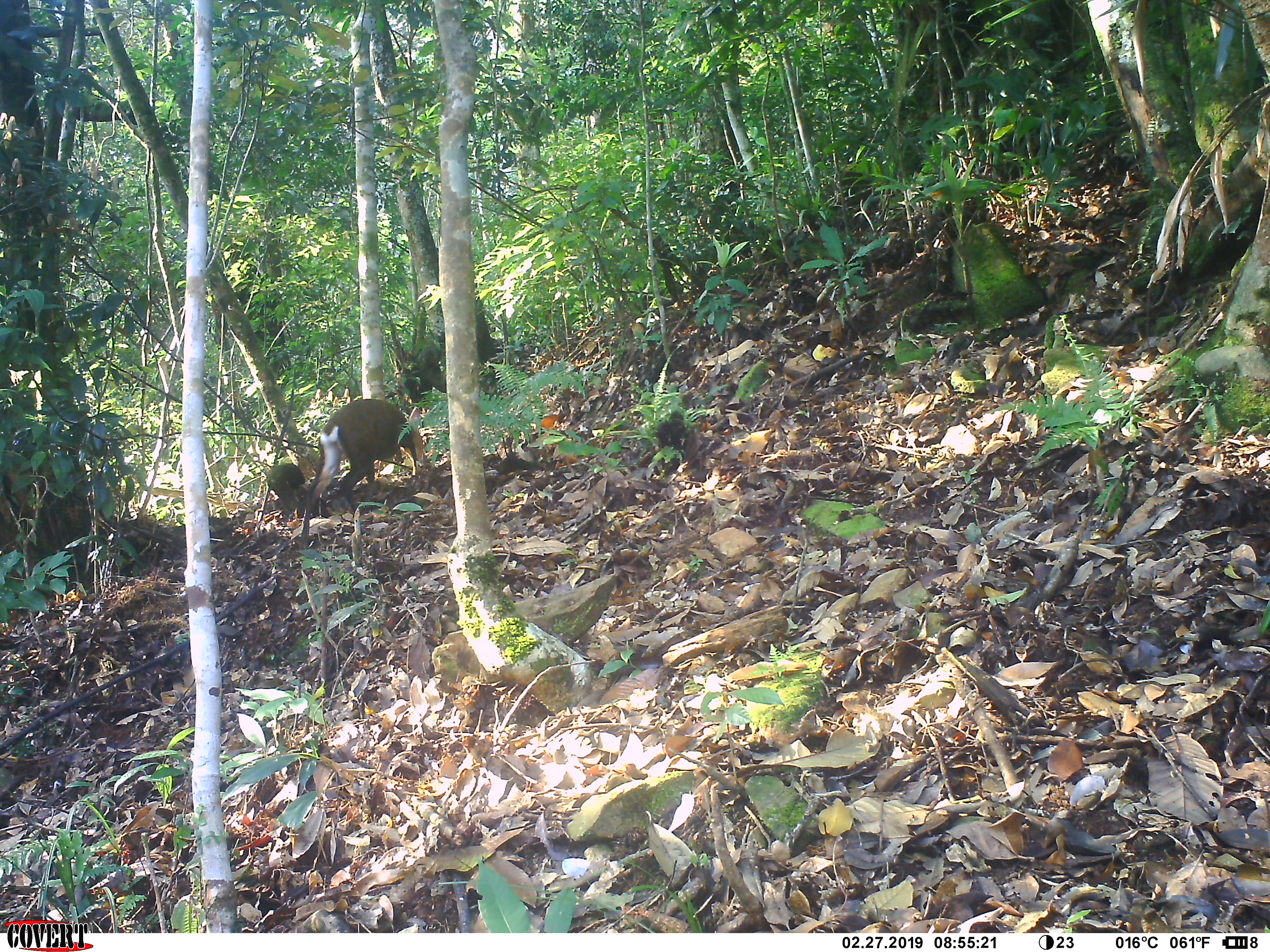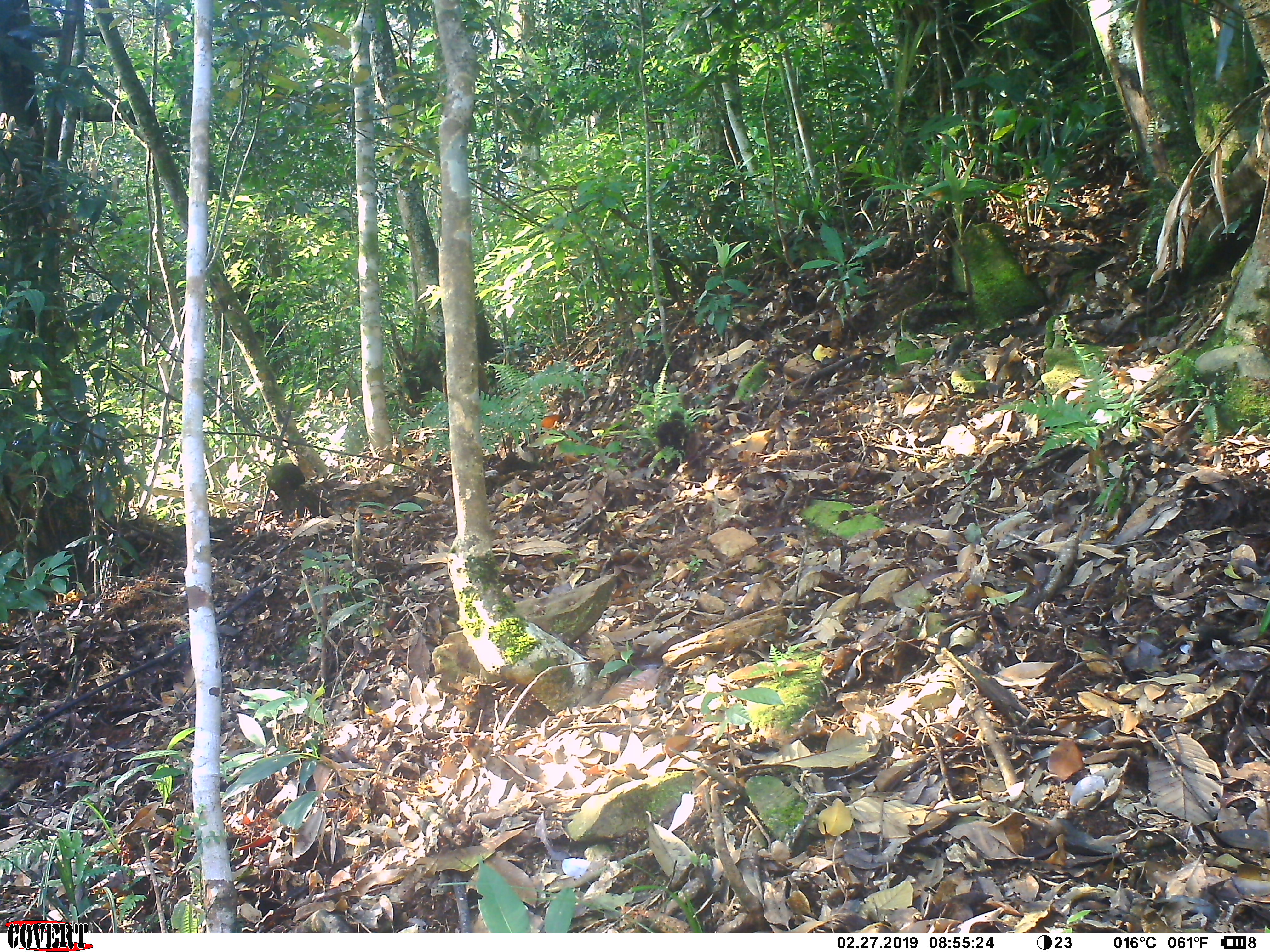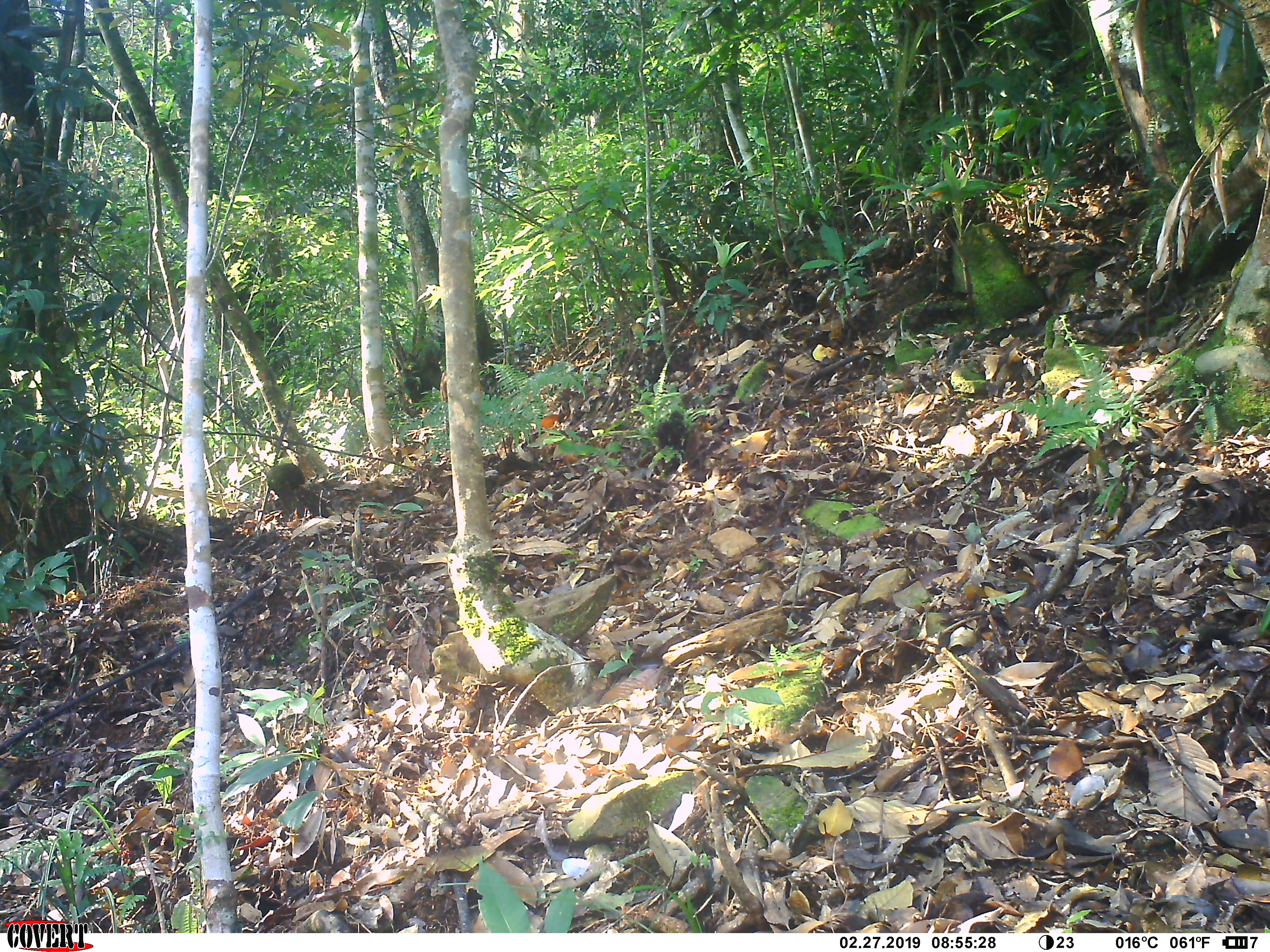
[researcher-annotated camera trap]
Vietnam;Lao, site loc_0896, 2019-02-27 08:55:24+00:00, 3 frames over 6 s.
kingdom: Animalia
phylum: Chordata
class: Mammalia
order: Artiodactyla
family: Cervidae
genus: Muntiacus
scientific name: Muntiacus rooseveltorum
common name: roosevelt's muntjac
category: roosevelts muntjac group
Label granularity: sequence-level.